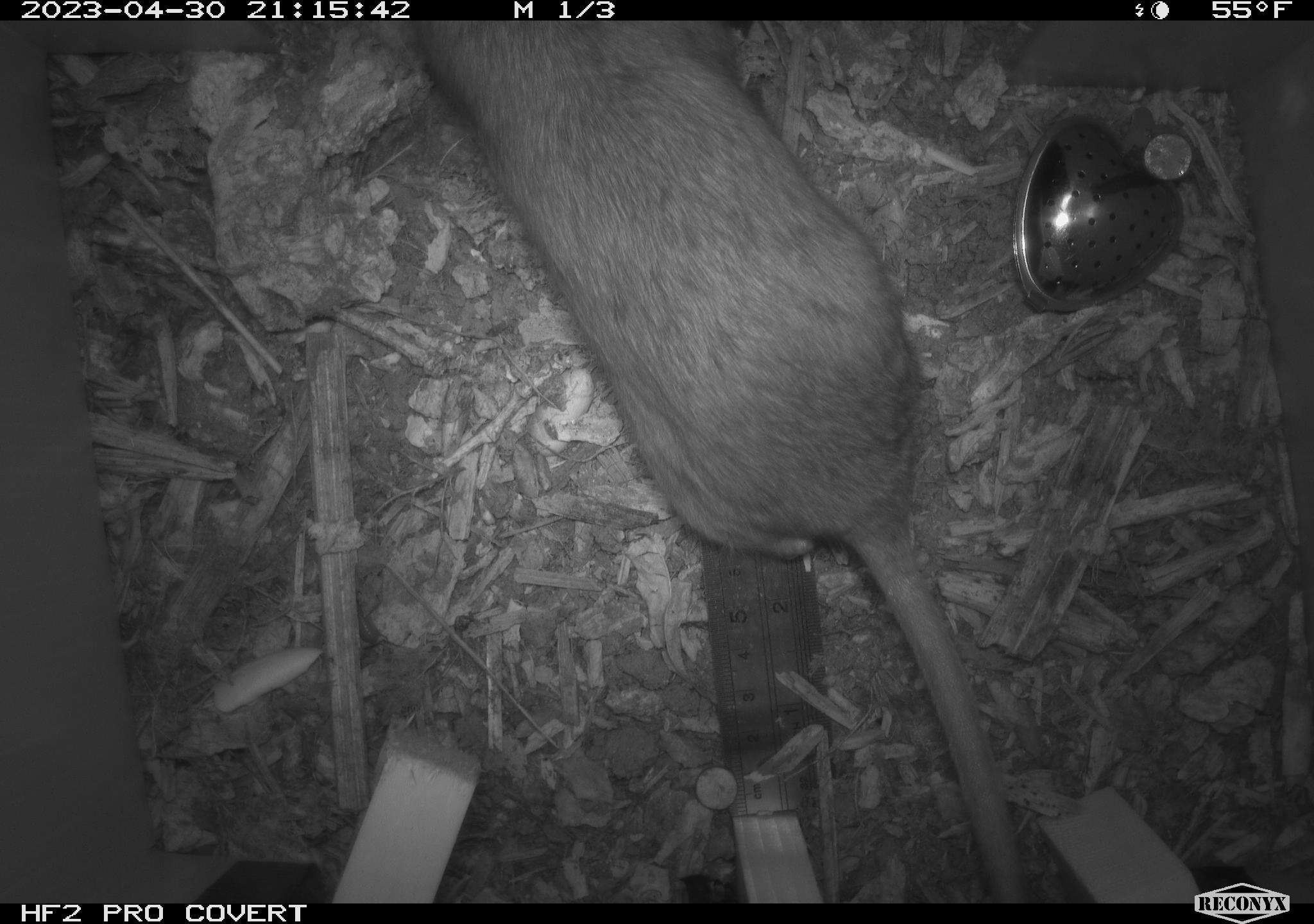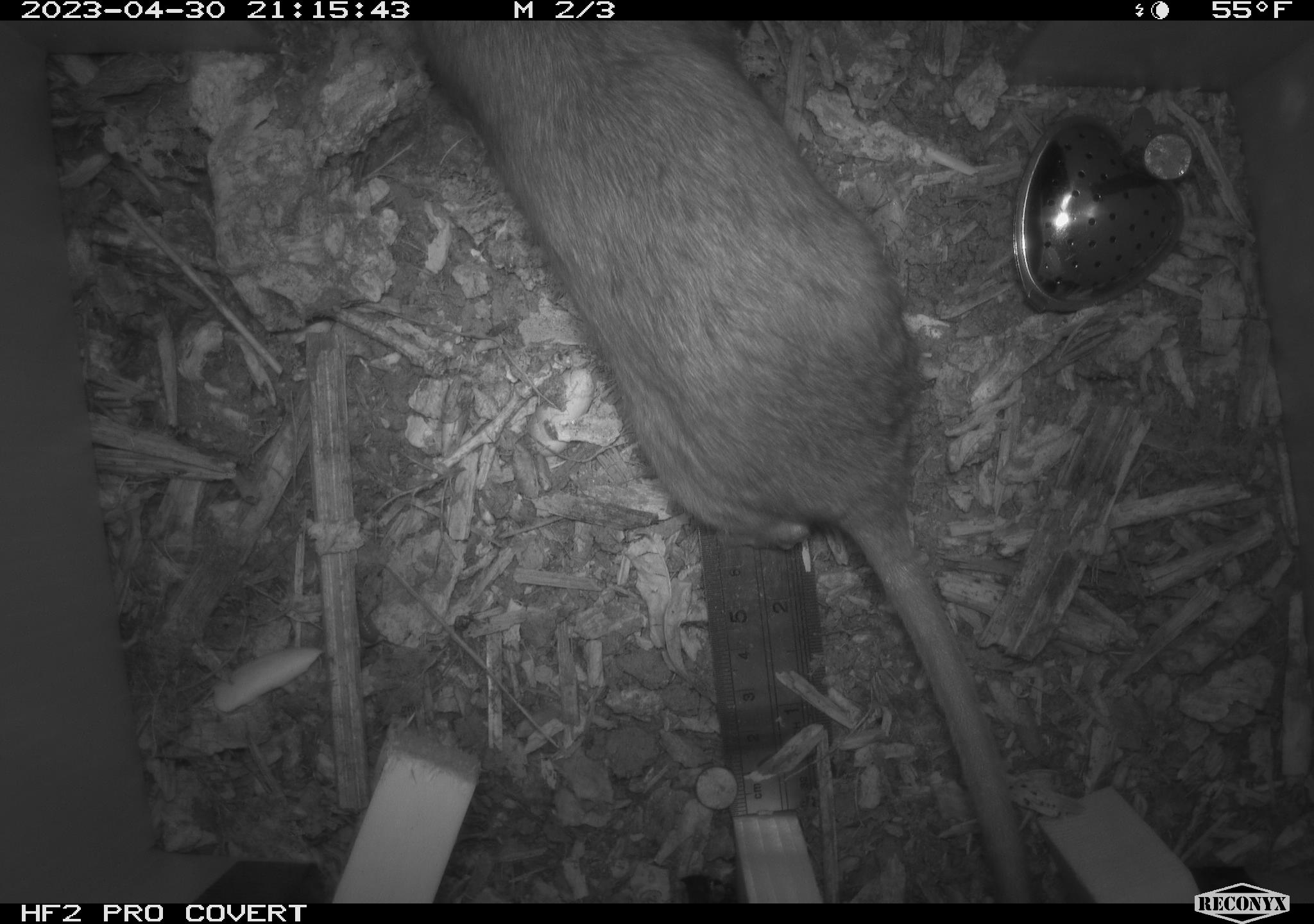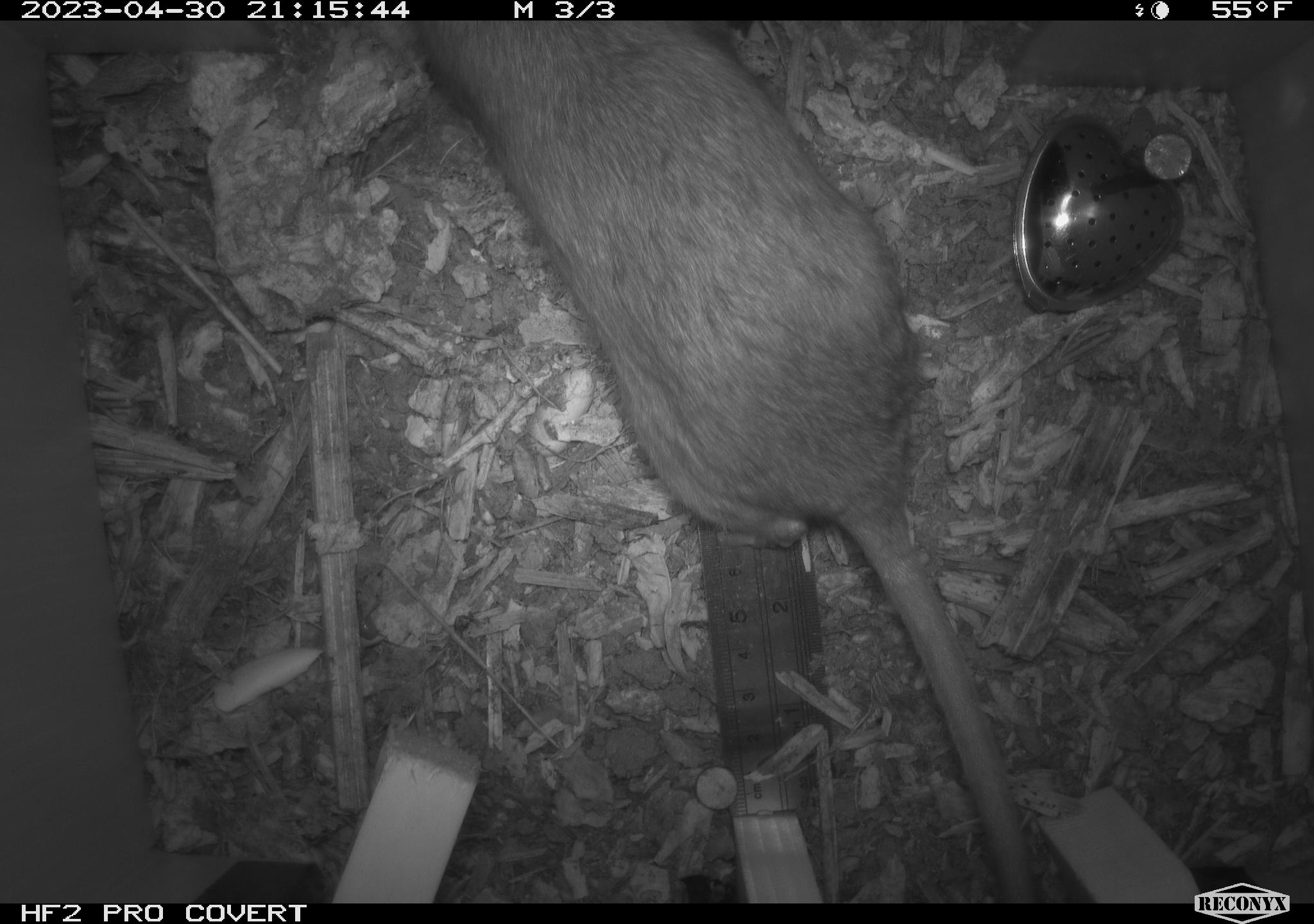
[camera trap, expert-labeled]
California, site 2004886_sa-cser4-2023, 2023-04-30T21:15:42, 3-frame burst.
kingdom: Animalia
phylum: Chordata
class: Mammalia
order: Rodentia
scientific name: Rodentia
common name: woodrat or rat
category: woodrat or rat species